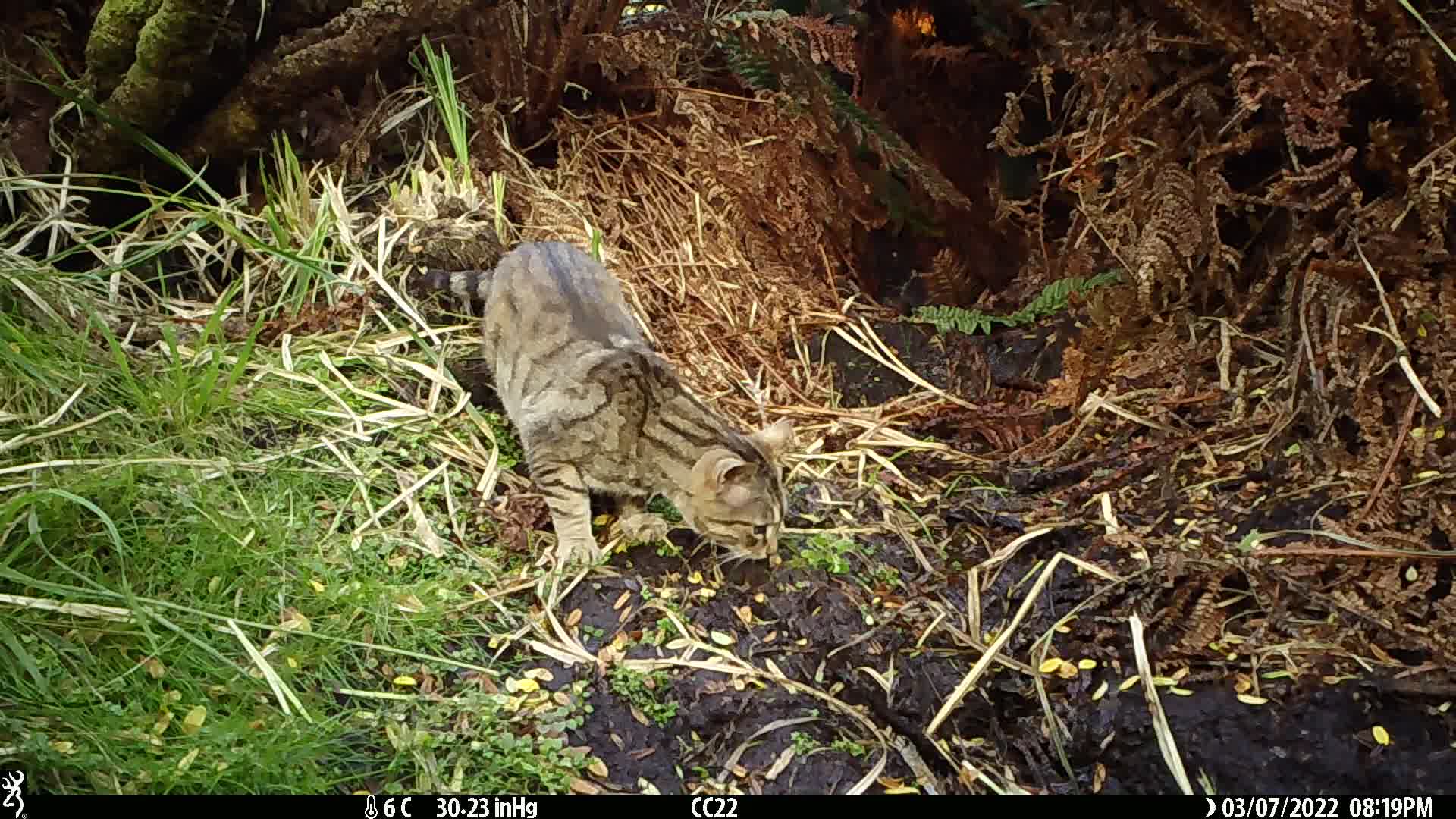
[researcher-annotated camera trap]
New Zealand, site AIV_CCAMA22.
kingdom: Animalia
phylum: Chordata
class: Mammalia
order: Carnivora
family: Felidae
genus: Felis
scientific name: Felis catus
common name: domestic cat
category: cat